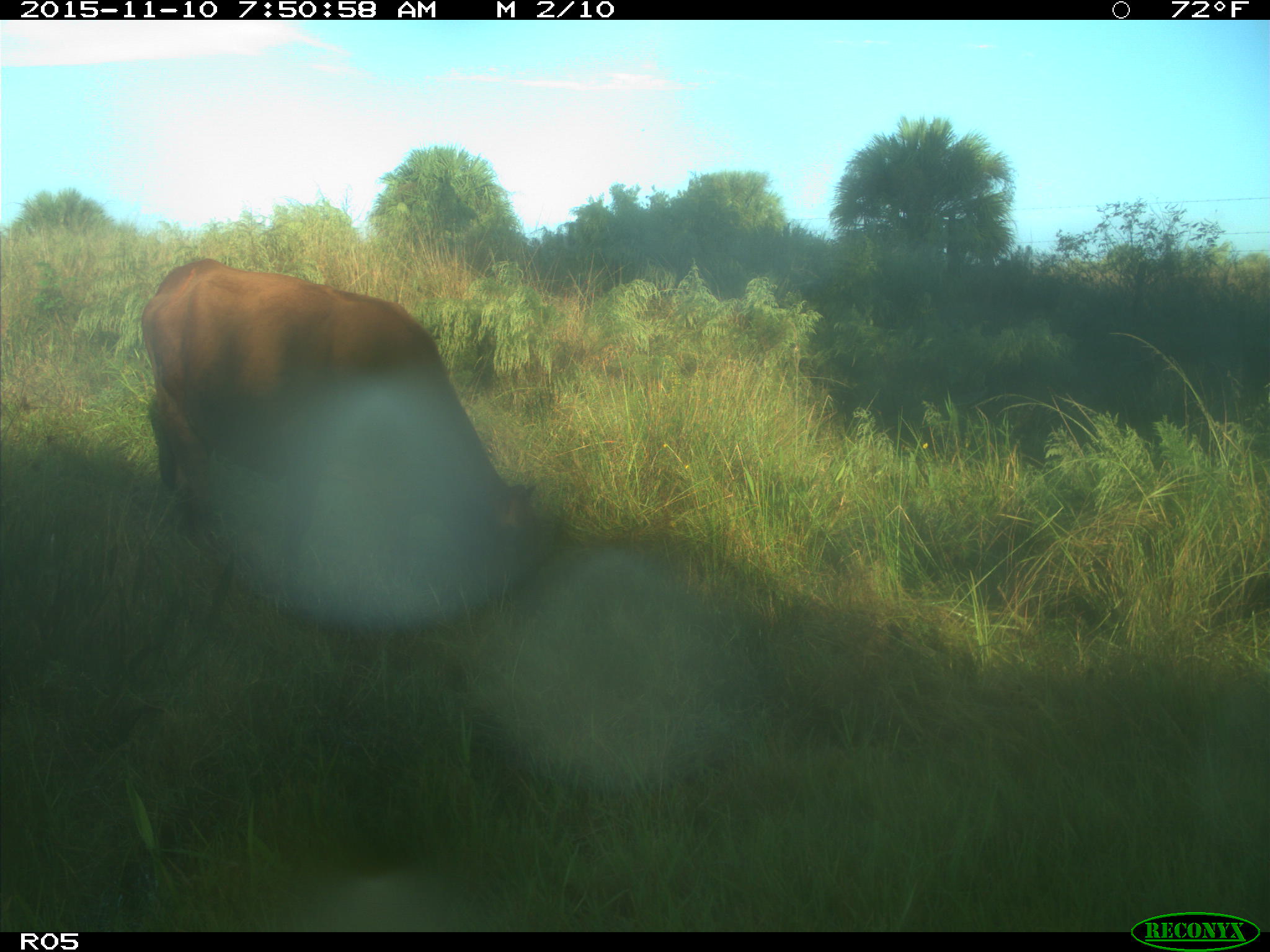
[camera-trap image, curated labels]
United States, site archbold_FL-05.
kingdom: Animalia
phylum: Chordata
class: Mammalia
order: Artiodactyla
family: Bovidae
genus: Bos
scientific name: Bos taurus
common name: domestic cow